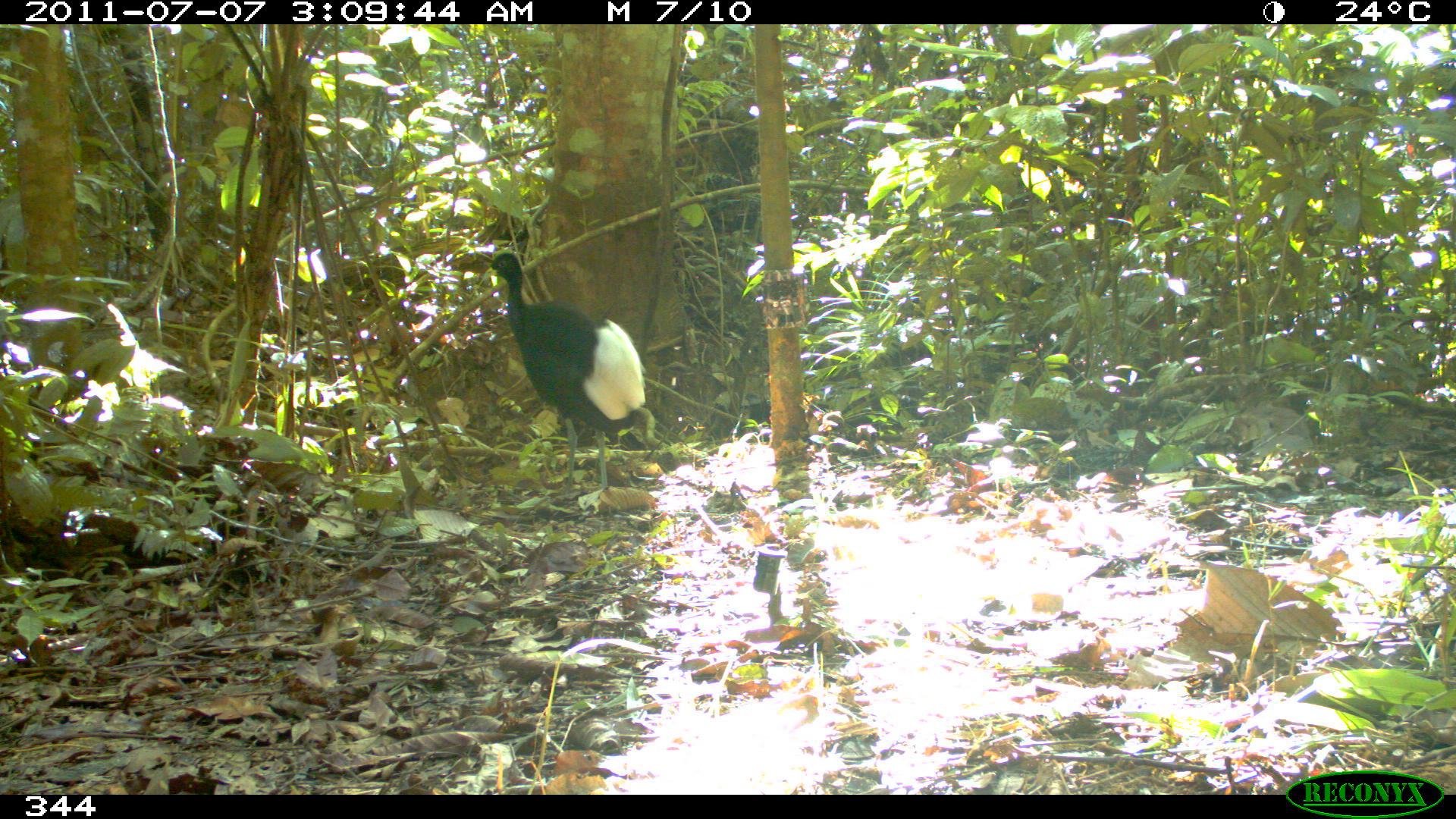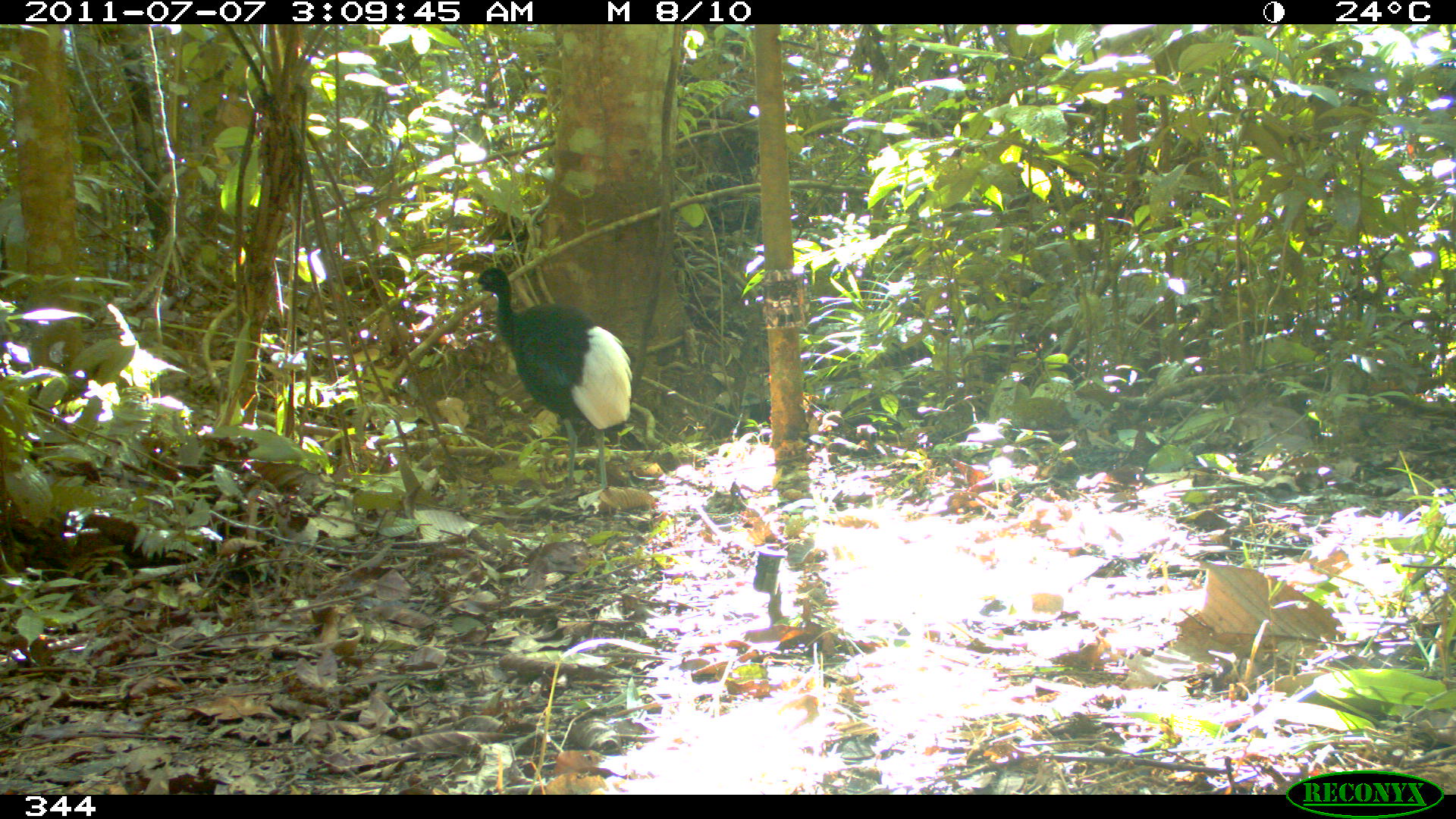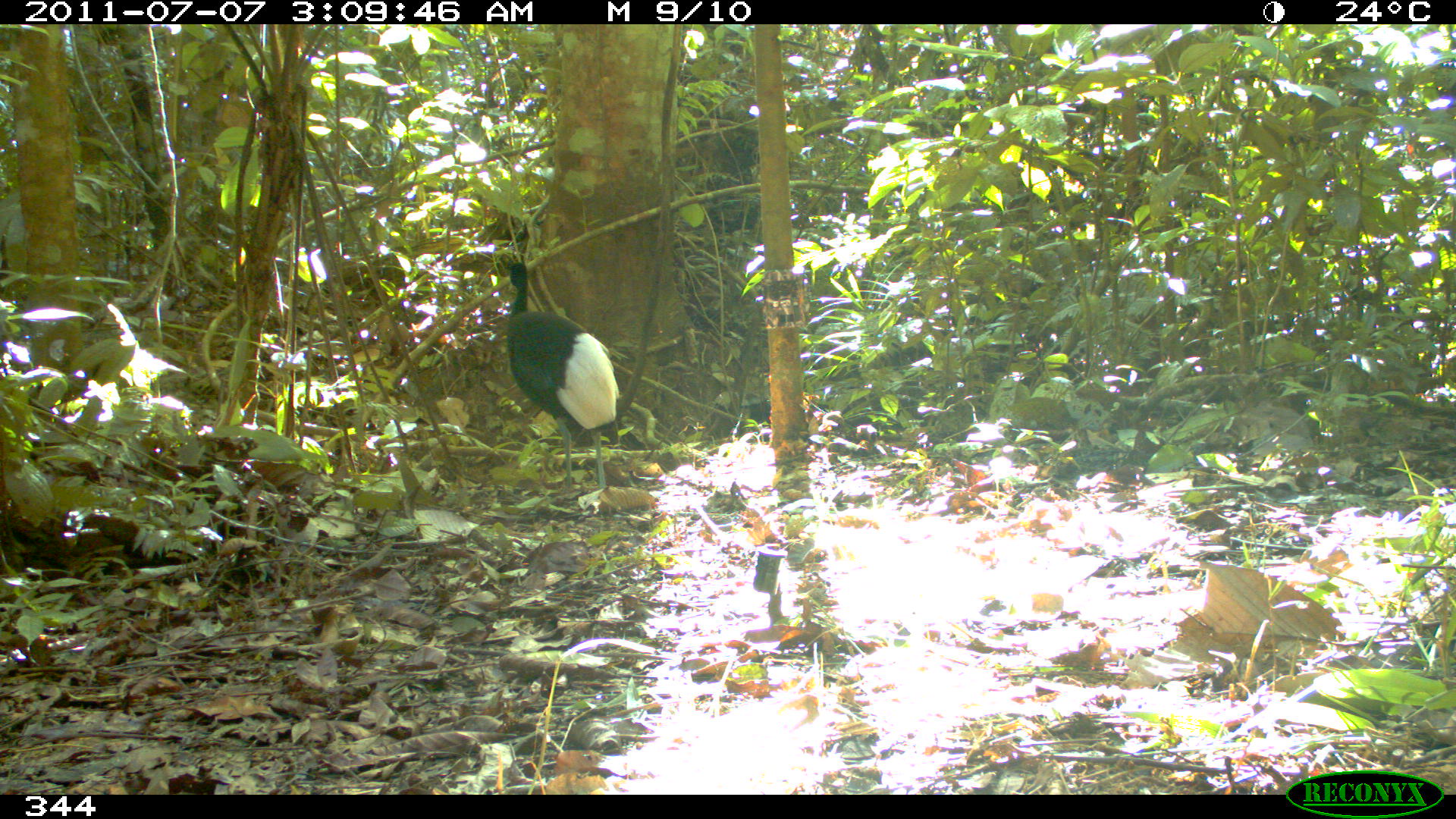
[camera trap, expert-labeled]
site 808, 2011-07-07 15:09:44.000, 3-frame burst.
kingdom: Animalia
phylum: Chordata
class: Aves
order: Gruiformes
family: Psophiidae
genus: Psophia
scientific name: Psophia leucoptera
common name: pale-winged trumpeter